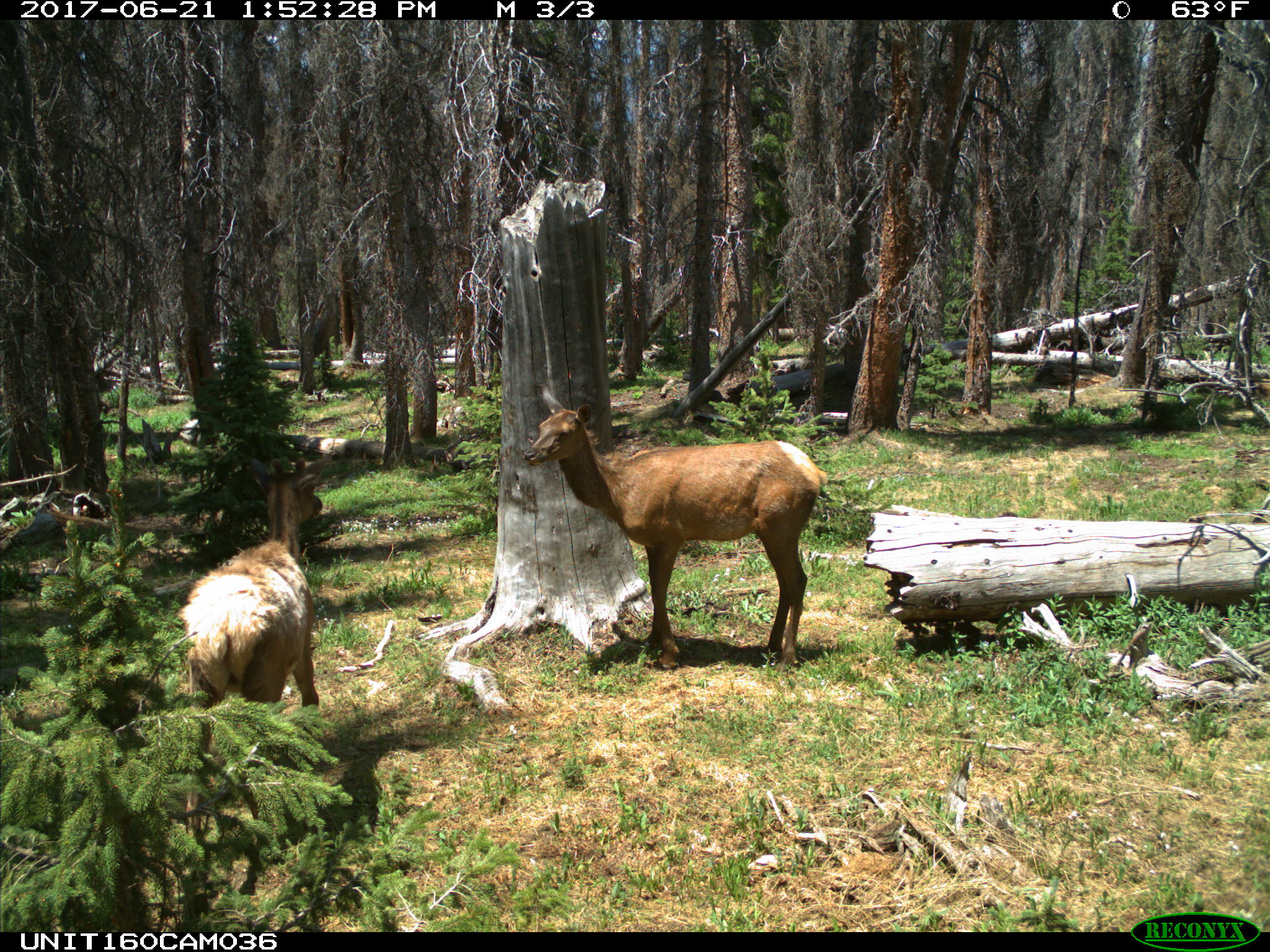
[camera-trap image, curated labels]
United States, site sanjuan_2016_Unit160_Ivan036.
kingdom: Animalia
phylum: Chordata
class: Mammalia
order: Artiodactyla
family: Cervidae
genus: Cervus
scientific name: Cervus elaphus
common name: red deer